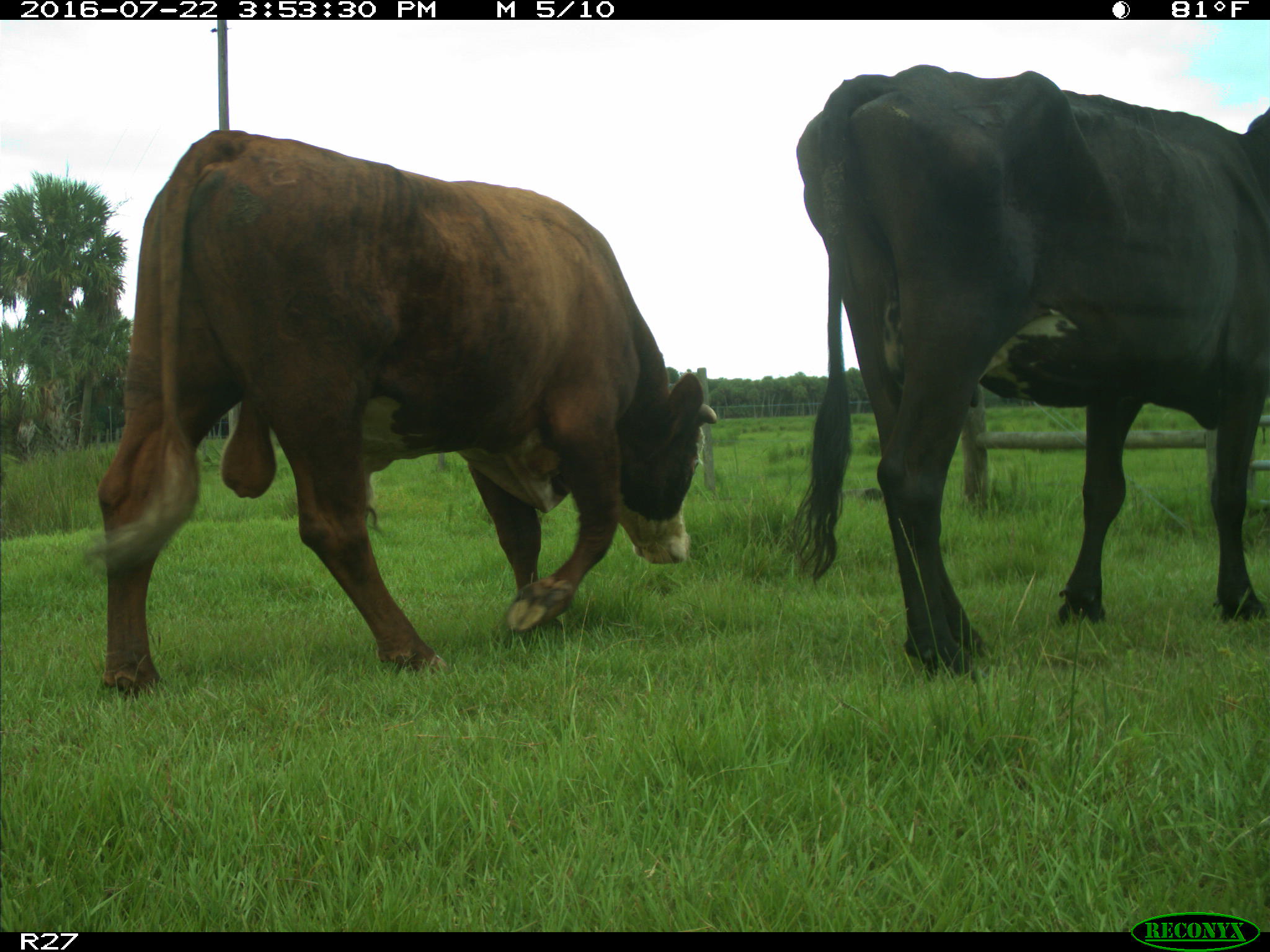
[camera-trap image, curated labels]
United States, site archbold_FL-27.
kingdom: Animalia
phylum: Chordata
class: Mammalia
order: Artiodactyla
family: Bovidae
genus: Bos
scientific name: Bos taurus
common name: domestic cow